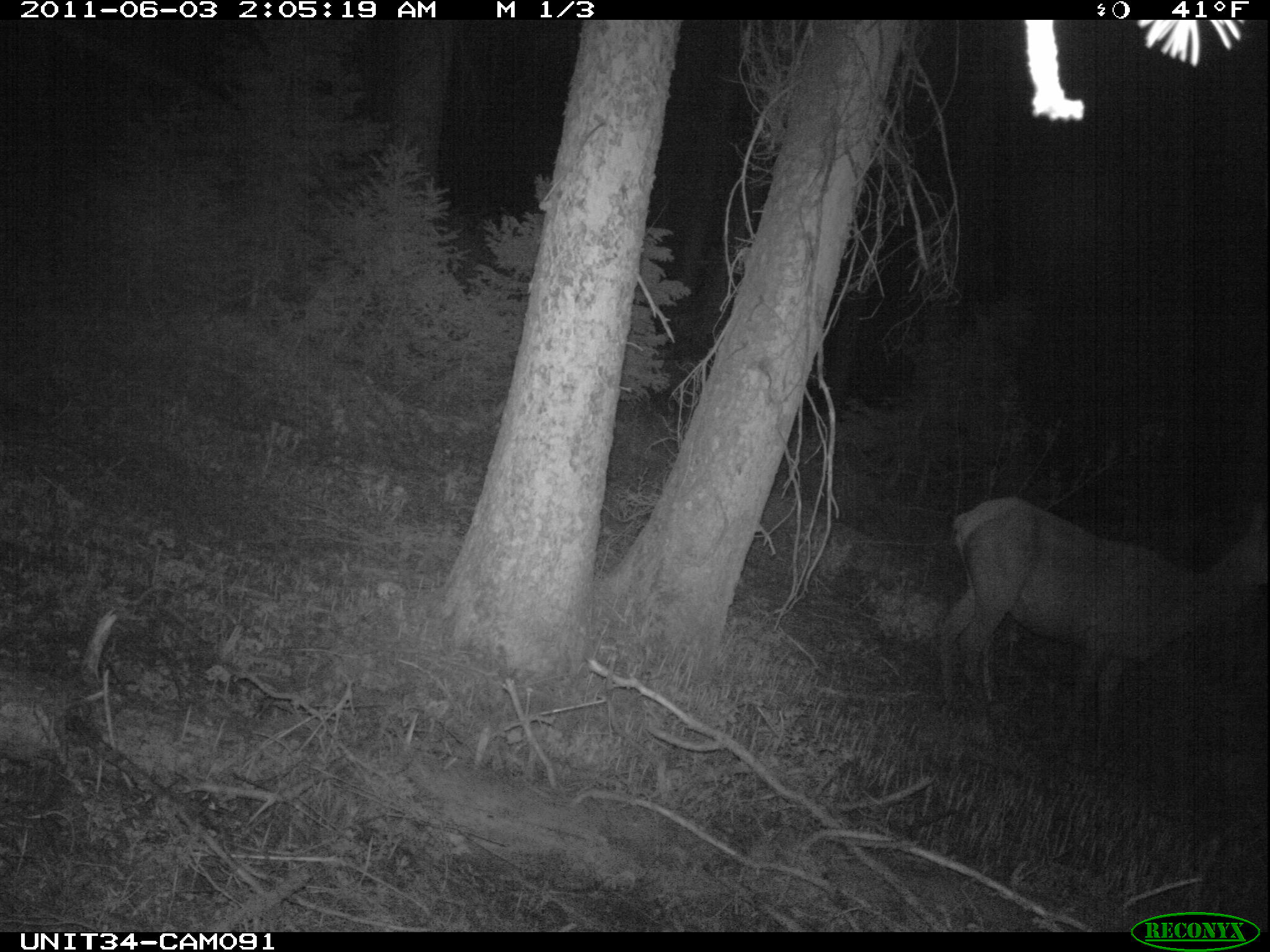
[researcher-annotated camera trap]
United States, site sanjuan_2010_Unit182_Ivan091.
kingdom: Animalia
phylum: Chordata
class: Mammalia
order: Artiodactyla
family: Cervidae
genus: Cervus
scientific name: Cervus elaphus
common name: red deer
Cervus elaphus (red deer).